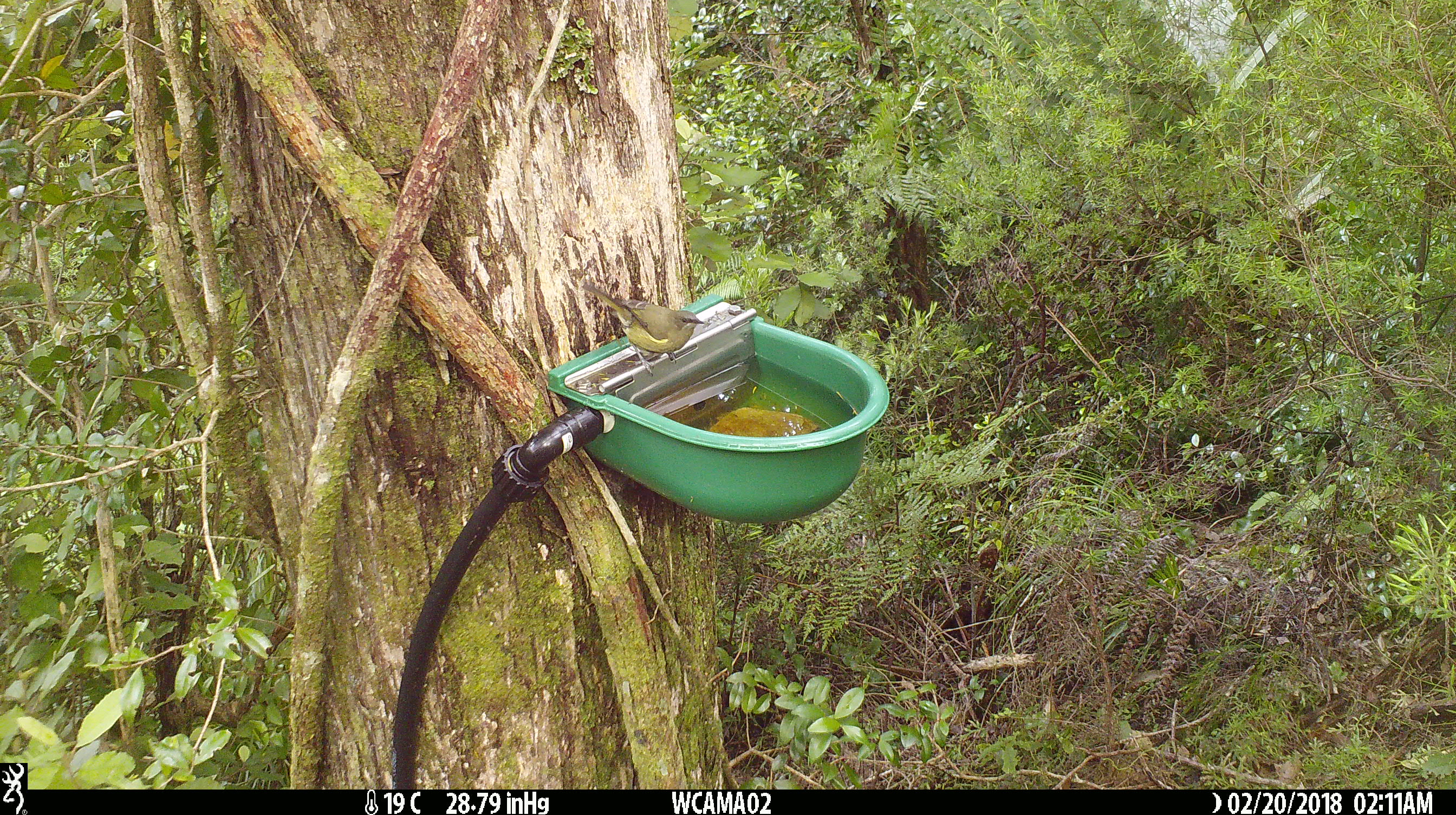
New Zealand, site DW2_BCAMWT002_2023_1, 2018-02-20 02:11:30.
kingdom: Animalia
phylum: Chordata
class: Aves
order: Passeriformes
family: Meliphagidae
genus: Anthornis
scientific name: Anthornis melanura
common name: new zealand bellbird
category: bellbird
Bellbird (new zealand bellbird) (Anthornis melanura).